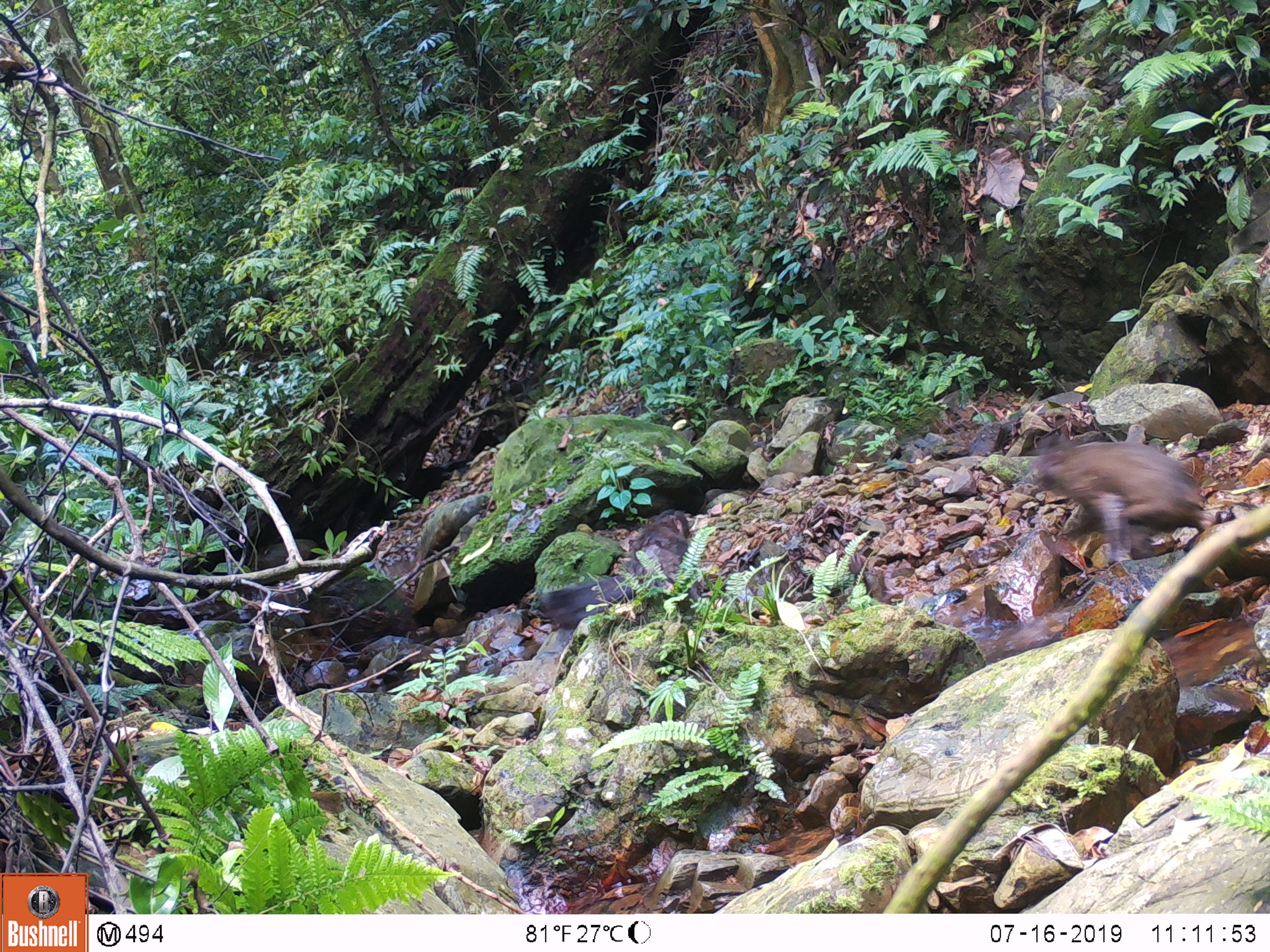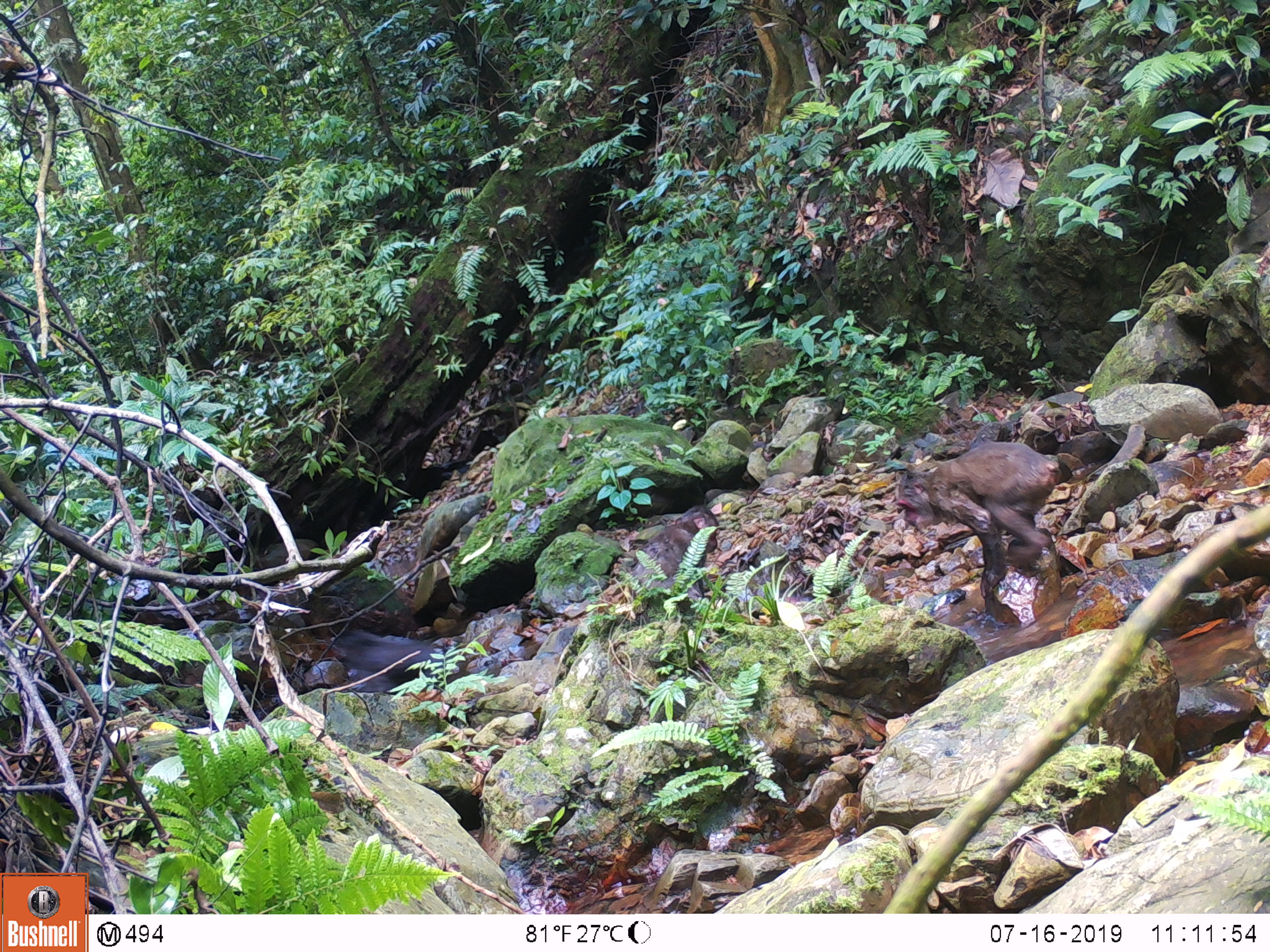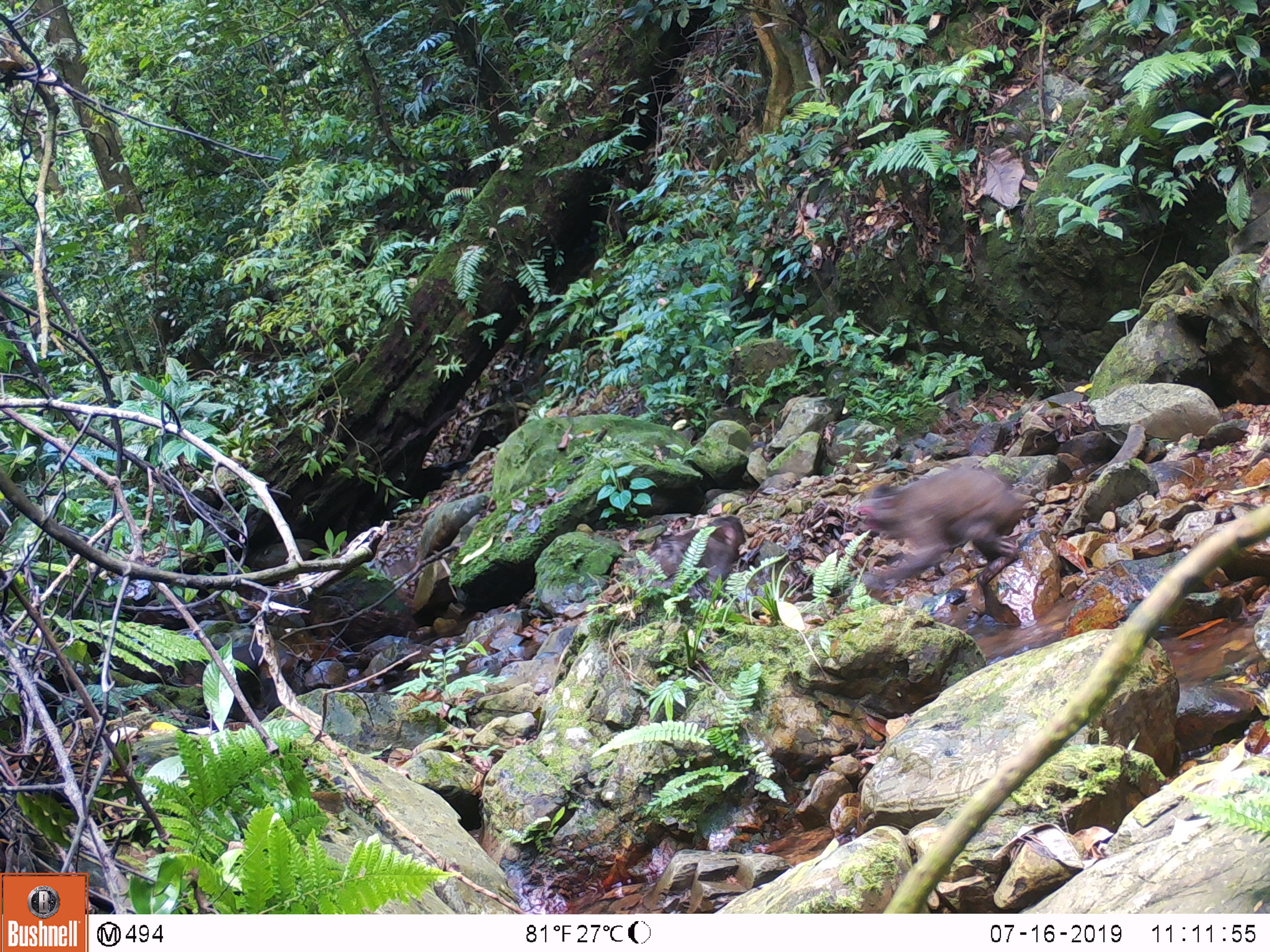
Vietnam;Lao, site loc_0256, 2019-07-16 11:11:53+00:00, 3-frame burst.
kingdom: Animalia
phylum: Chordata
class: Mammalia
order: Primates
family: Cercopithecidae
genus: Macaca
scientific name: Macaca arctoides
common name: stump-tailed macaque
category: stump tailed macaque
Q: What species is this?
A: Stump tailed macaque (stump-tailed macaque) (Macaca arctoides).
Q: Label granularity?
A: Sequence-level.